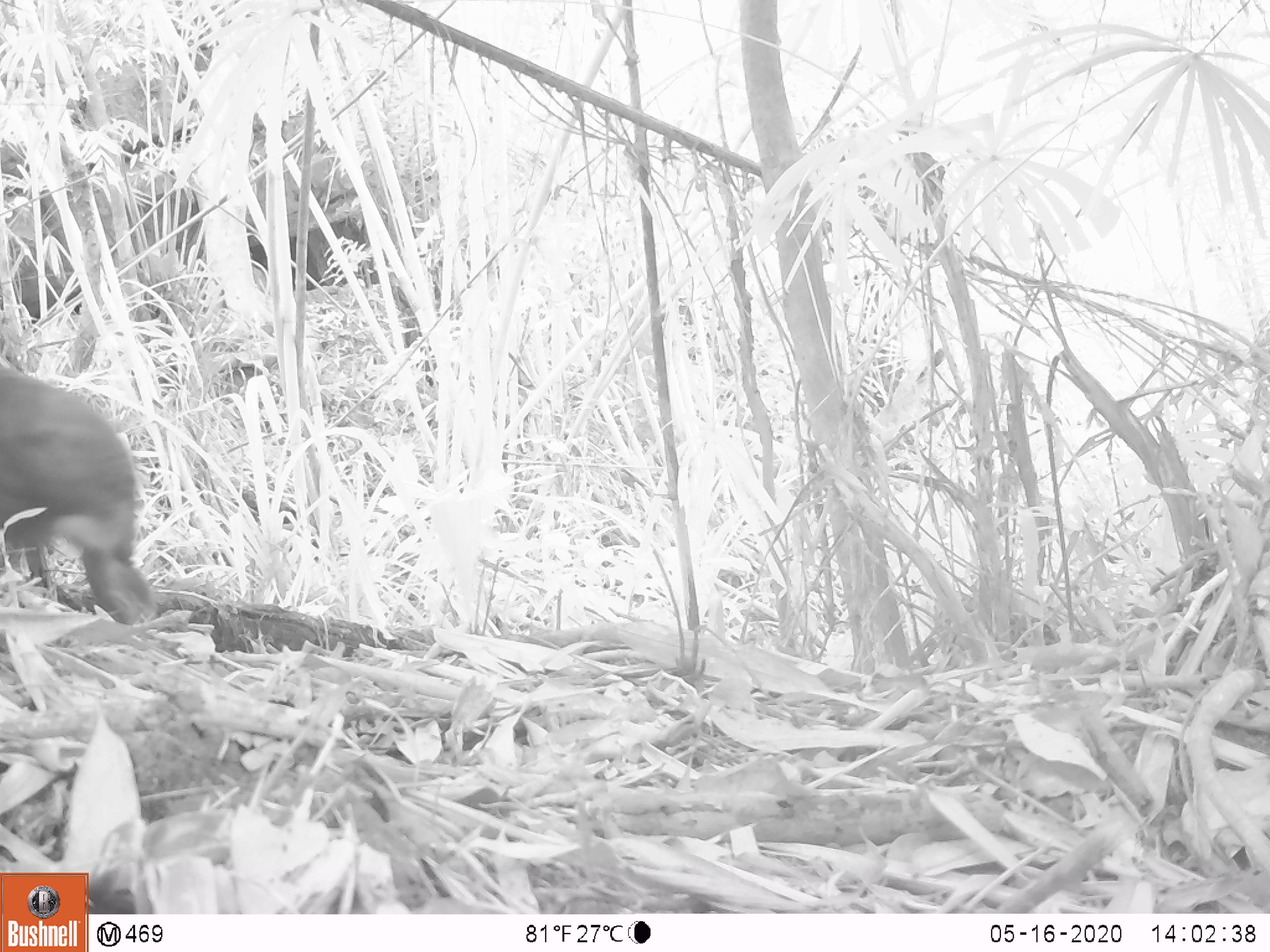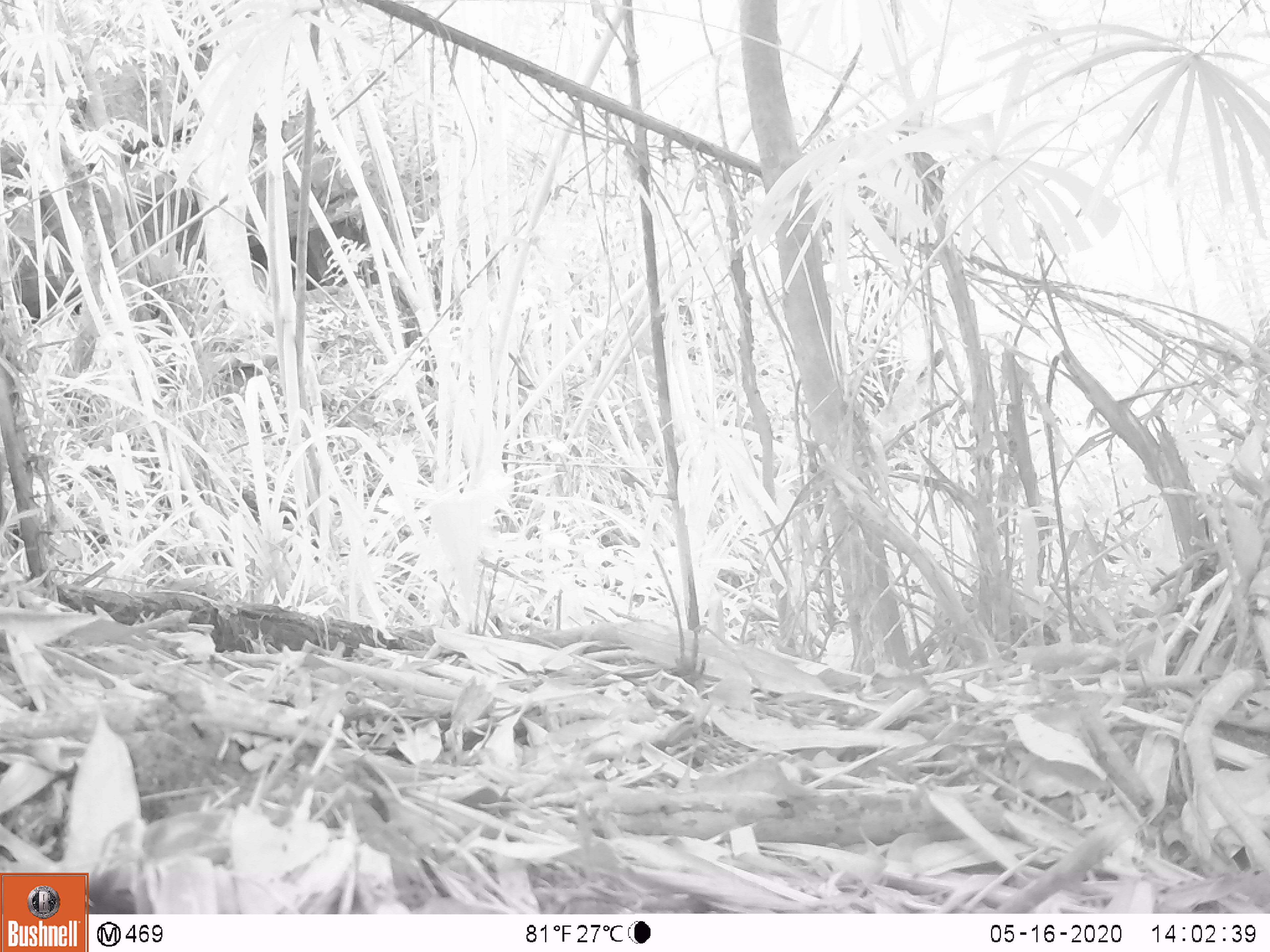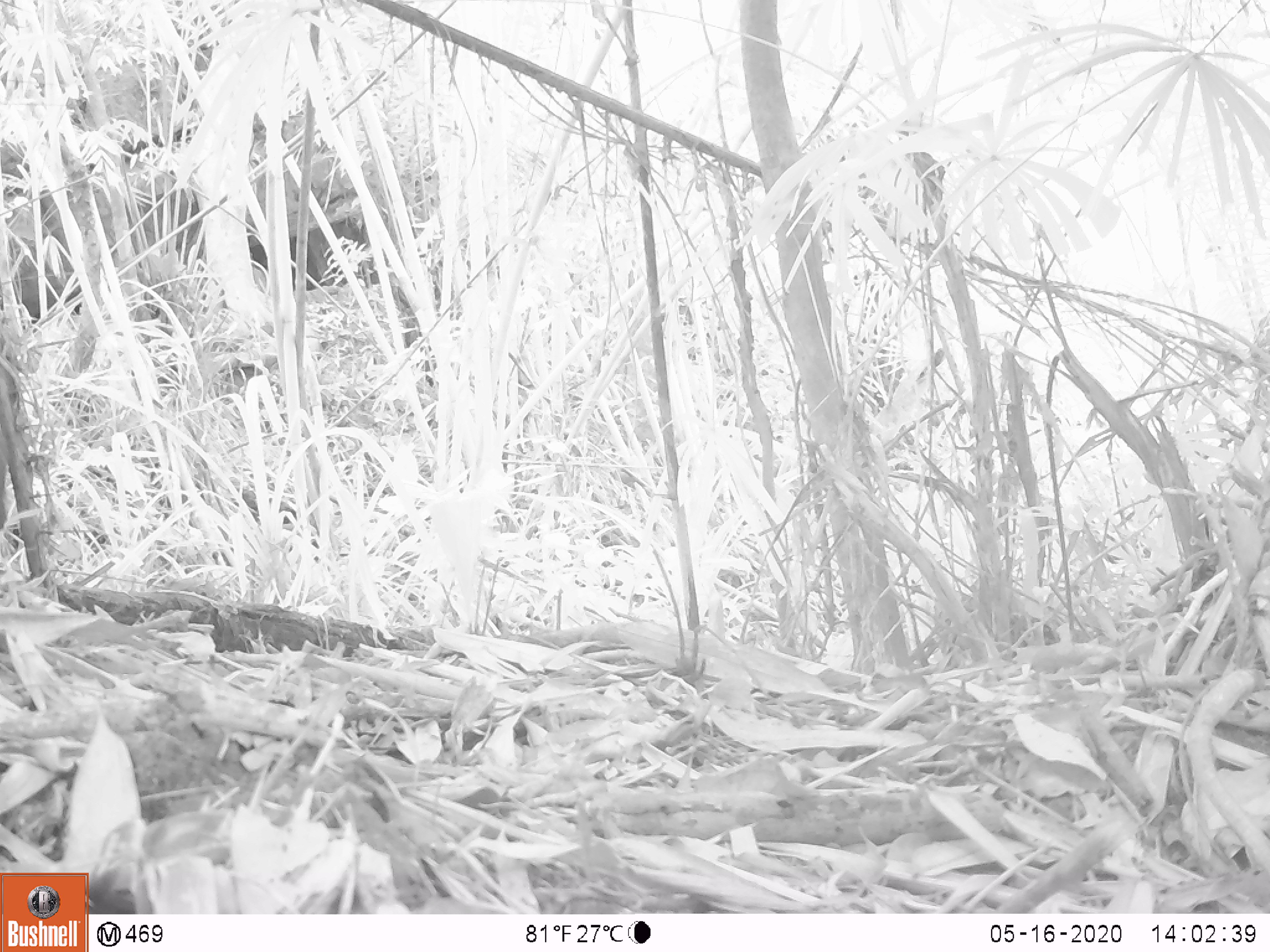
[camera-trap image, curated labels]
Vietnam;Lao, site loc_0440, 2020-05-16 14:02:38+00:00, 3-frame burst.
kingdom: Animalia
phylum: Chordata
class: Mammalia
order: Primates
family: Cercopithecidae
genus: Macaca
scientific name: Macaca arctoides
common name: stump-tailed macaque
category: stump tailed macaque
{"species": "stump tailed macaque (stump-tailed macaque) (Macaca arctoides)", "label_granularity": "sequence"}